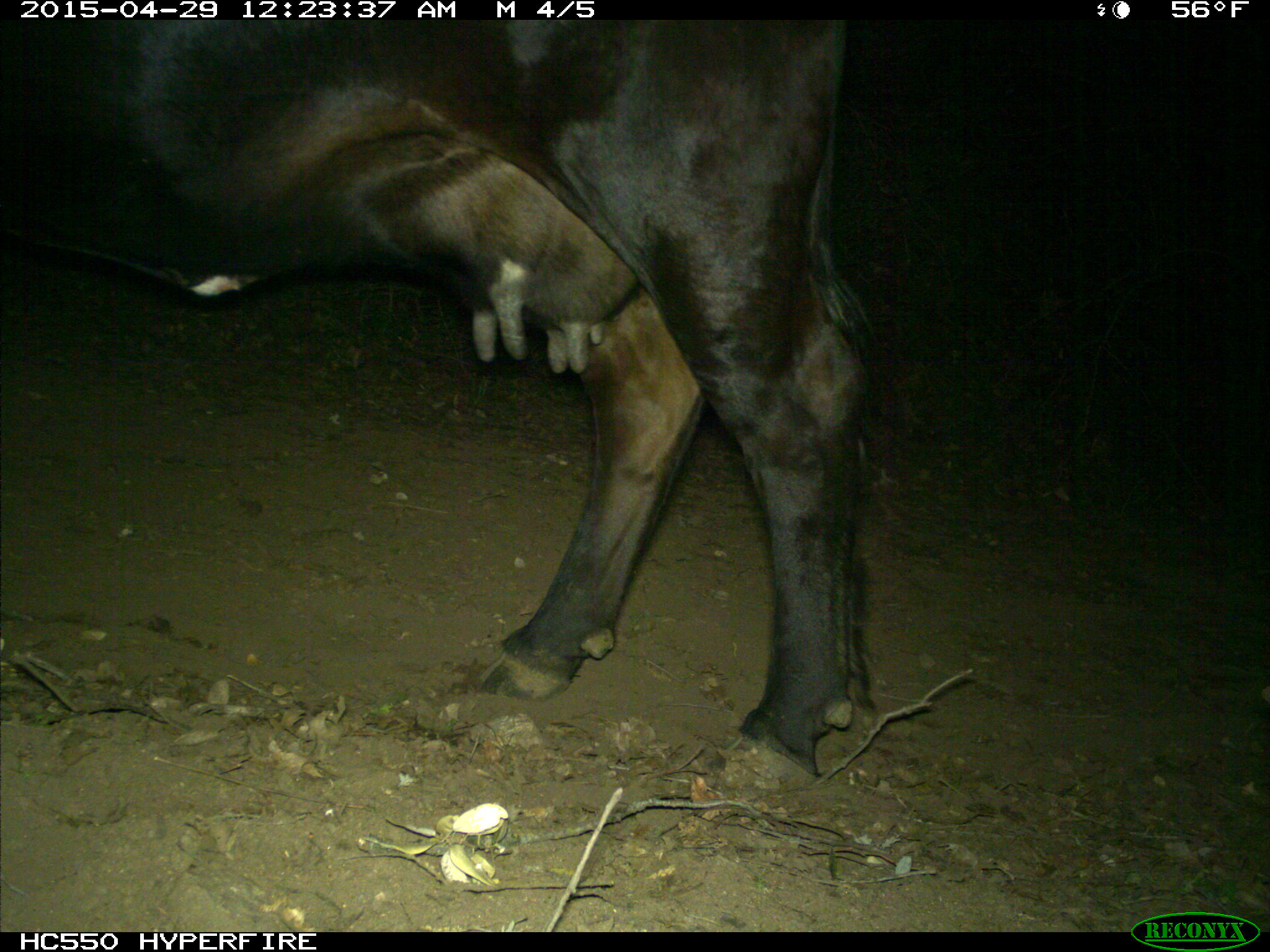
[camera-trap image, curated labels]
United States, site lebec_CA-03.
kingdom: Animalia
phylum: Chordata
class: Mammalia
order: Artiodactyla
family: Bovidae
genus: Bos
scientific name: Bos taurus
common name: domestic cow